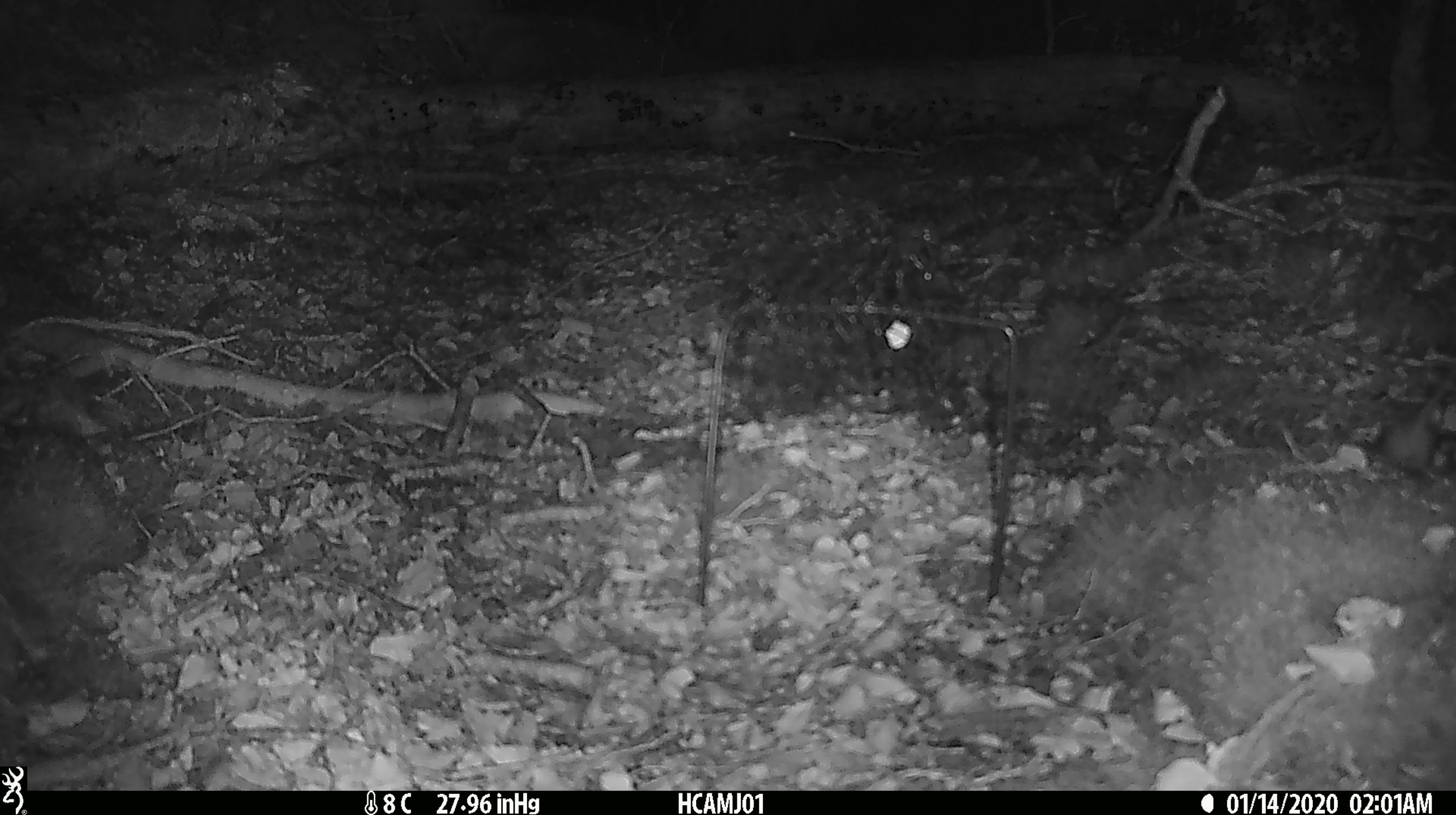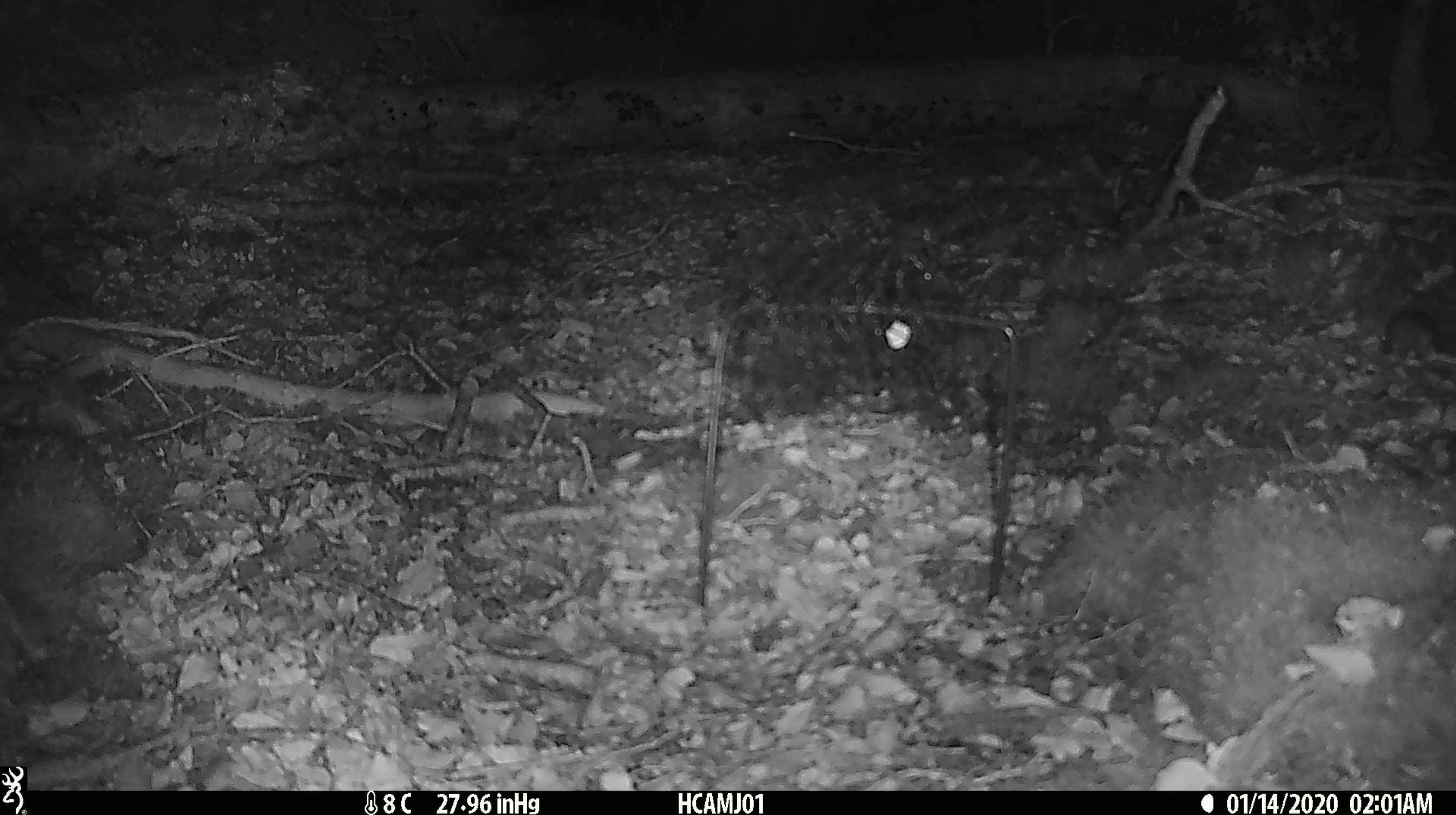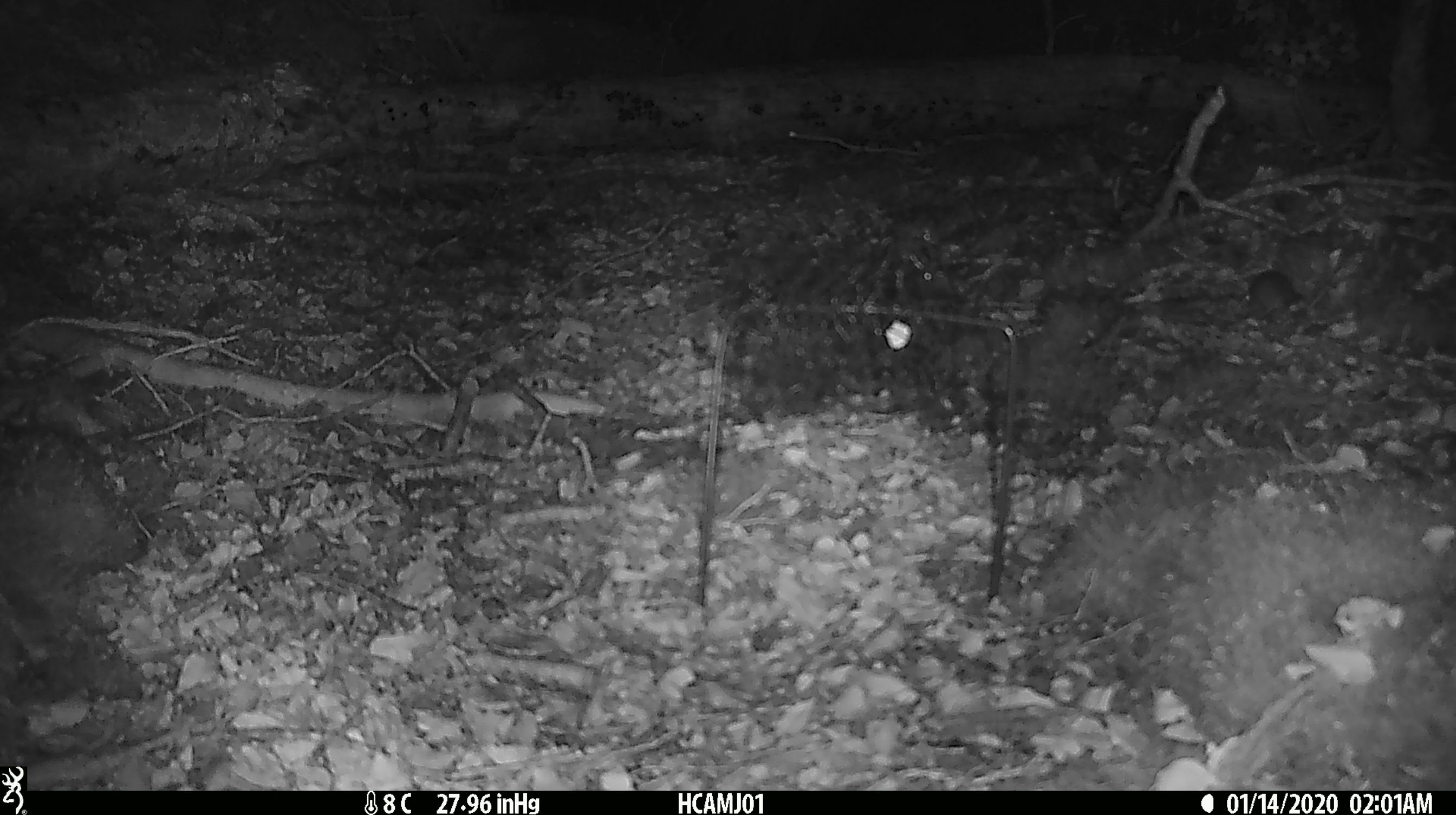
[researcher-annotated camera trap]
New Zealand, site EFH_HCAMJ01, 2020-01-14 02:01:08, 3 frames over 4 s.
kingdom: Animalia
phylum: Chordata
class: Mammalia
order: Rodentia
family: Muridae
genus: Mus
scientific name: Mus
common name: mouse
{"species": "mouse (Mus)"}